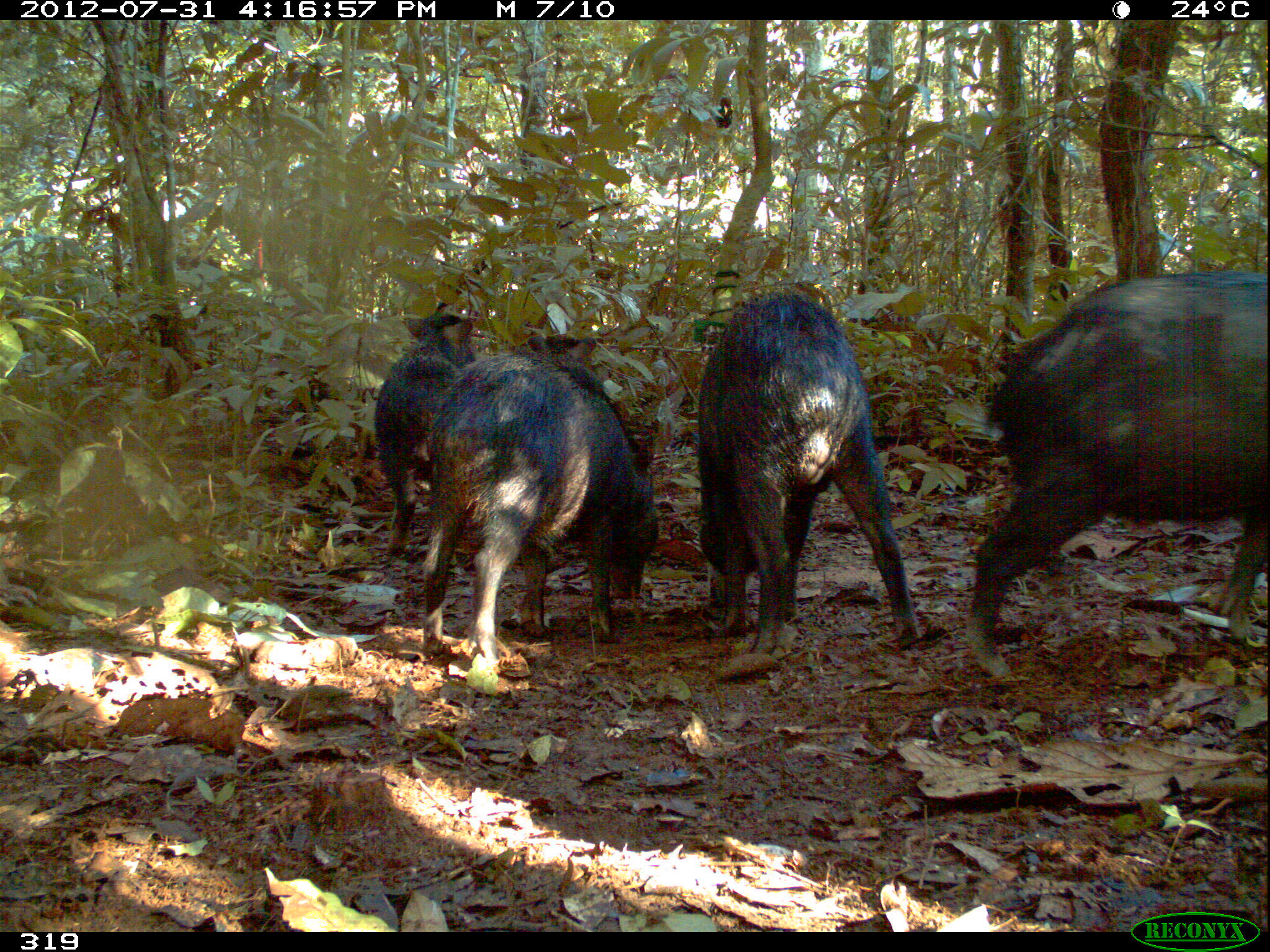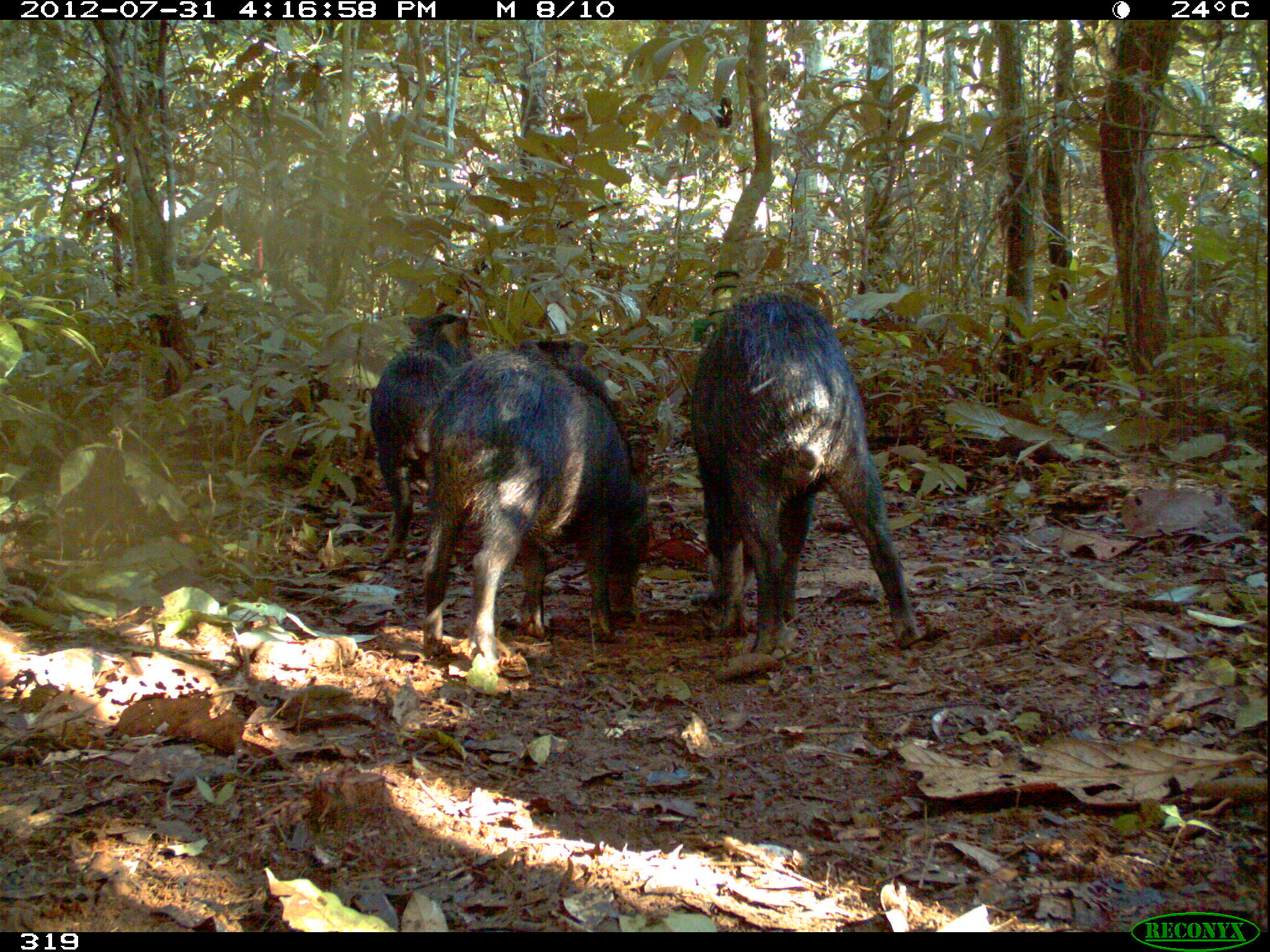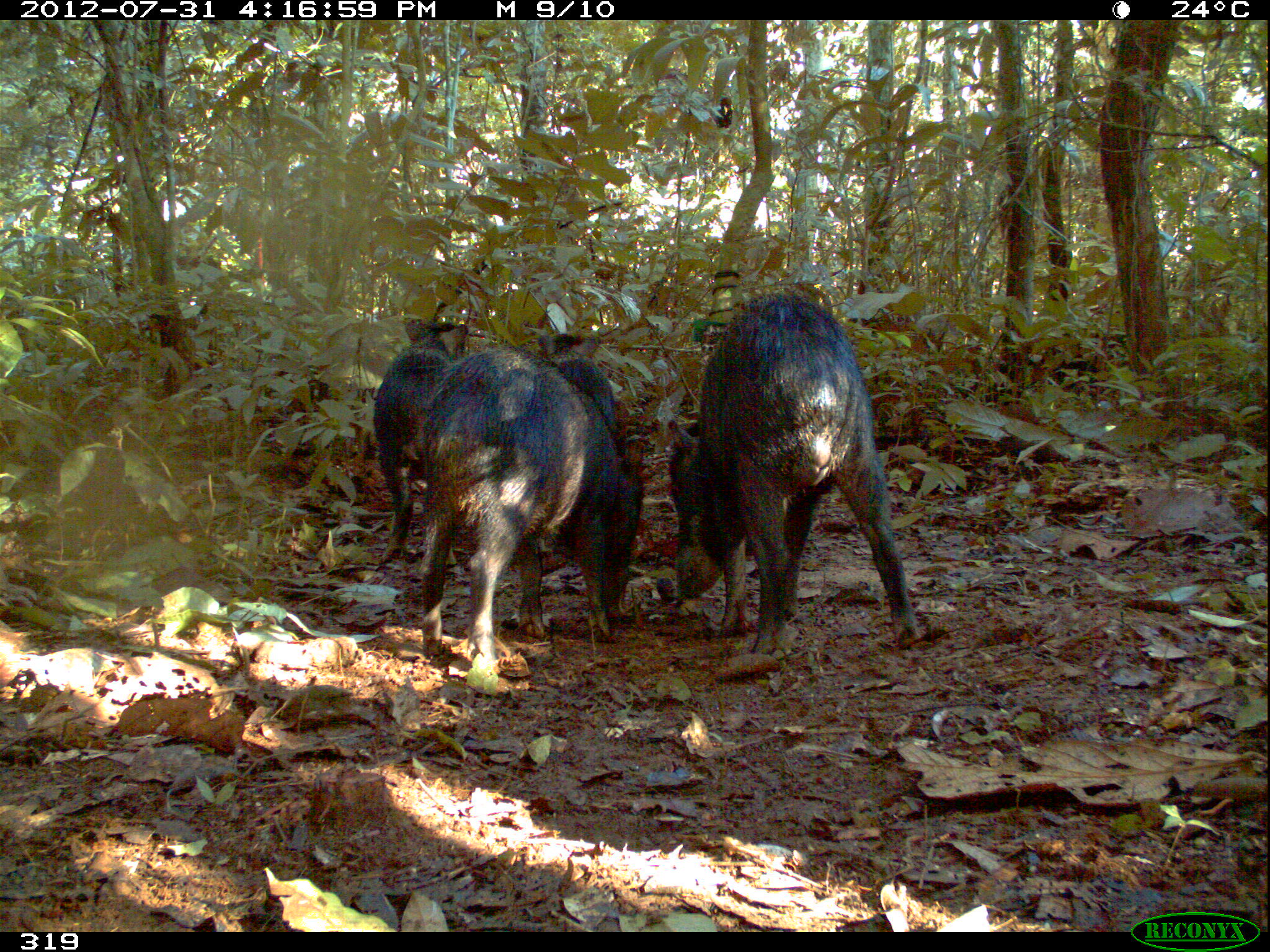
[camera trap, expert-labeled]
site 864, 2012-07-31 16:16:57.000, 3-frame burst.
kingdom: Animalia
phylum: Chordata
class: Mammalia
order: Artiodactyla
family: Tayassuidae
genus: Tayassu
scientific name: Tayassu pecari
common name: white-lipped peccary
Tayassu pecari (white-lipped peccary).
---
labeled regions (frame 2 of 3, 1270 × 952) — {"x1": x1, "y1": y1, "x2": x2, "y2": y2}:
tayassu pecari: {"x1": 686, "y1": 291, "x2": 923, "y2": 660}; {"x1": 419, "y1": 351, "x2": 647, "y2": 676}; {"x1": 367, "y1": 313, "x2": 476, "y2": 564}; {"x1": 519, "y1": 341, "x2": 635, "y2": 568}